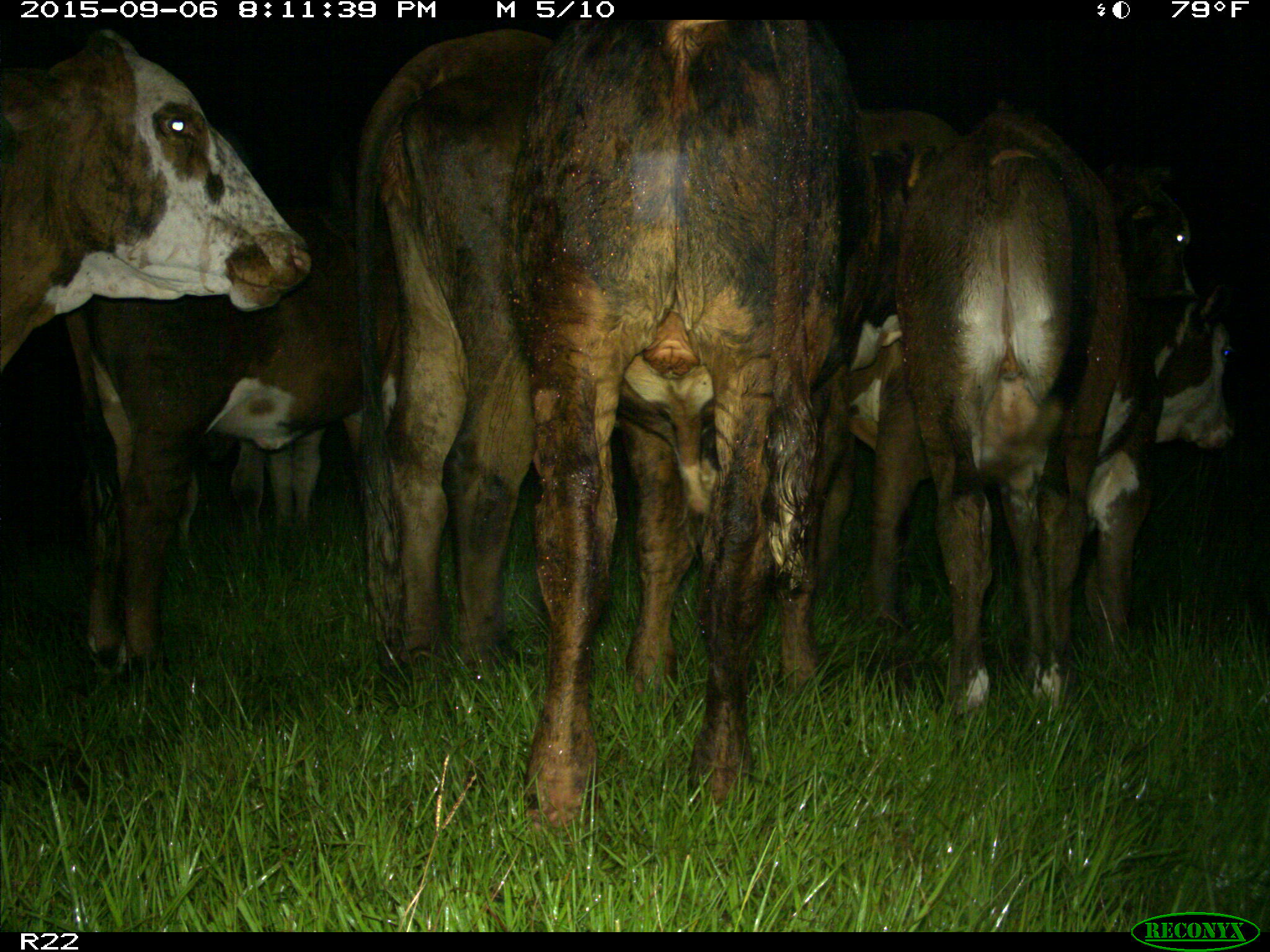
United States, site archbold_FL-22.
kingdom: Animalia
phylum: Chordata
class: Mammalia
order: Artiodactyla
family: Bovidae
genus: Bos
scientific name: Bos taurus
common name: domestic cow